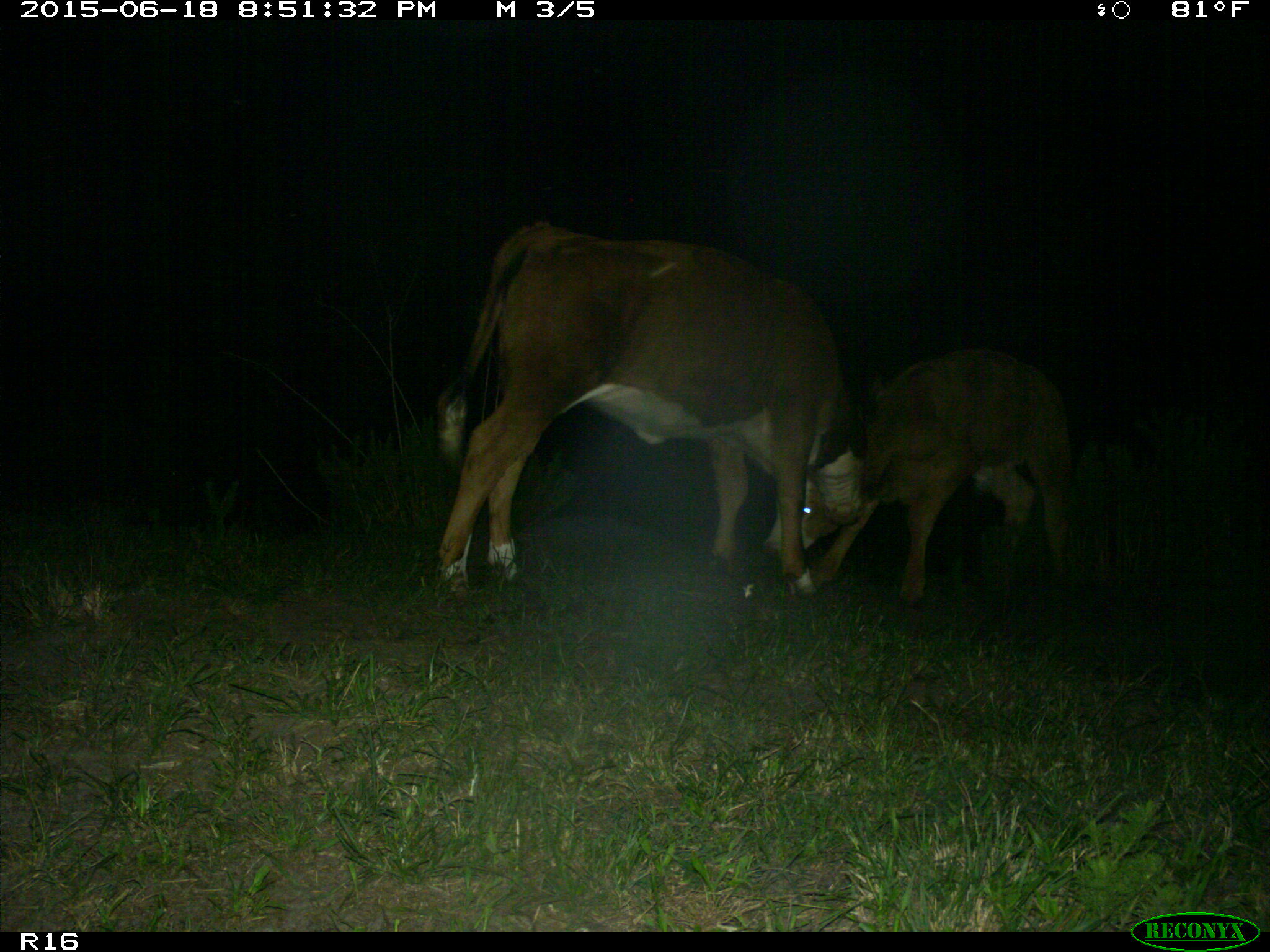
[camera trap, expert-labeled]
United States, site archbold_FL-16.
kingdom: Animalia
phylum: Chordata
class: Mammalia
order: Artiodactyla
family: Bovidae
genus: Bos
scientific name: Bos taurus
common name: domestic cow